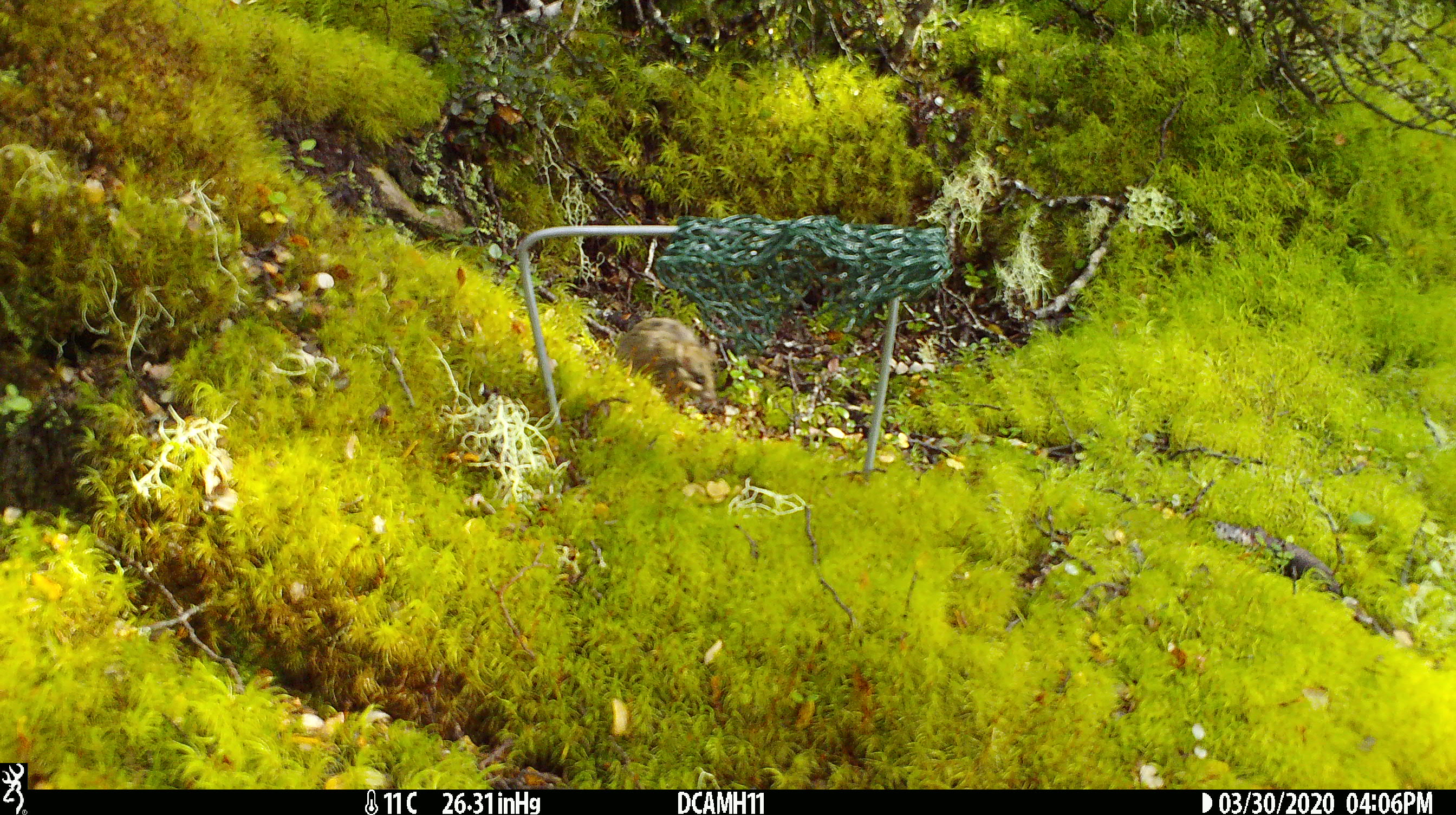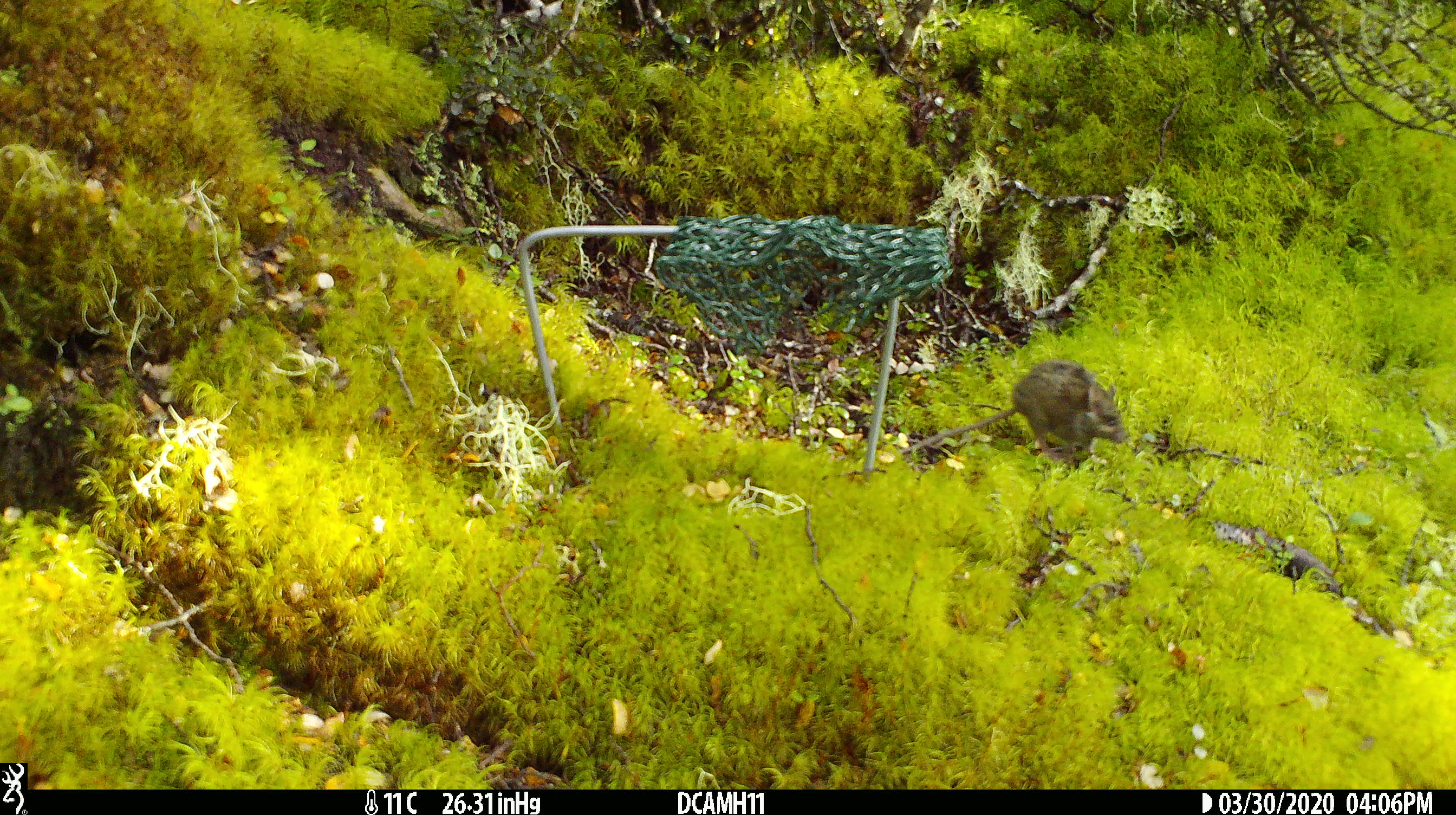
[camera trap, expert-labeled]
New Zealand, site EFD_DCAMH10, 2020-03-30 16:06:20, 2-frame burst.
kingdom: Animalia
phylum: Chordata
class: Mammalia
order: Rodentia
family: Muridae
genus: Mus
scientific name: Mus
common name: mouse